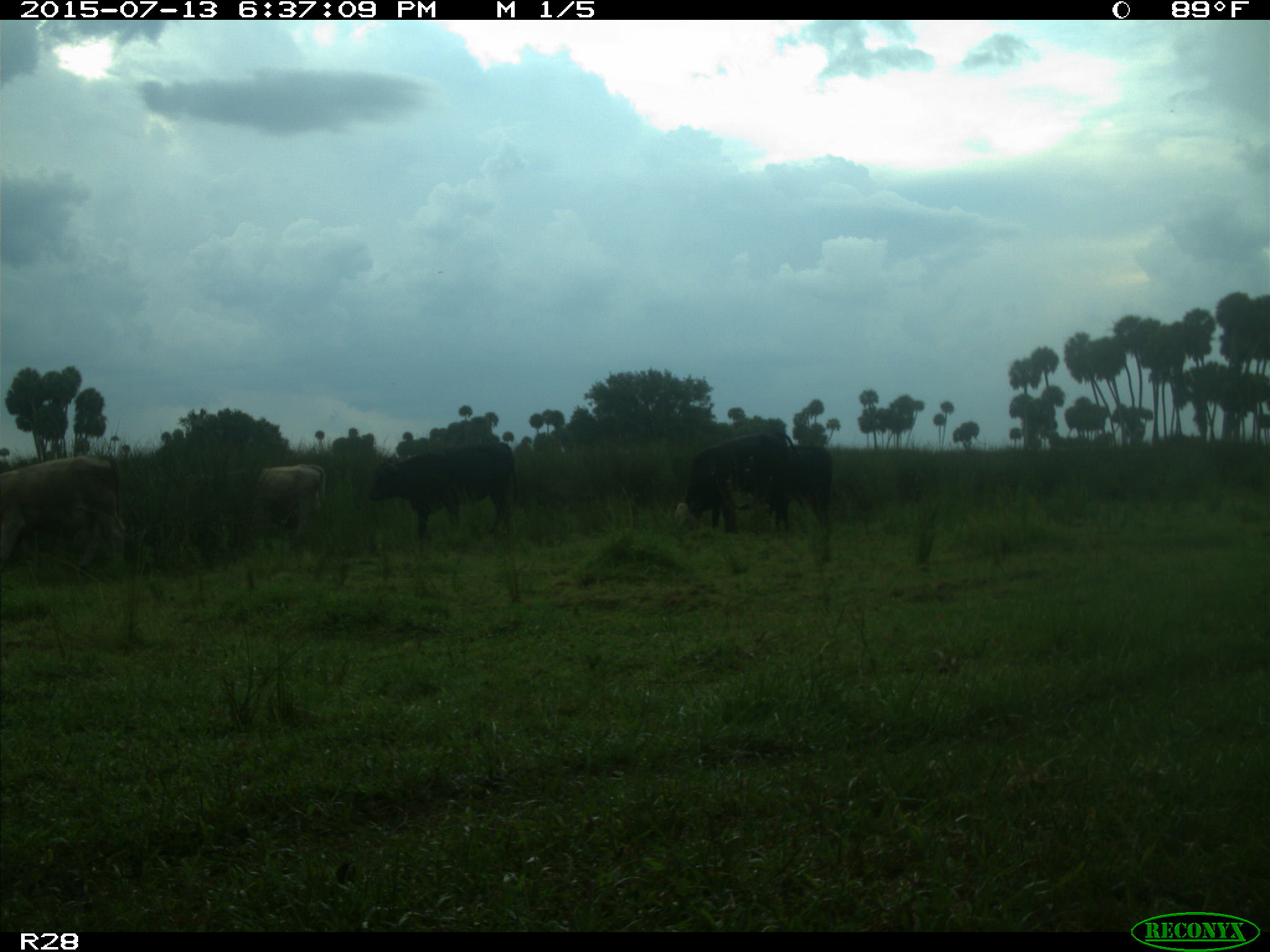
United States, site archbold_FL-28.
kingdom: Animalia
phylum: Chordata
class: Mammalia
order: Artiodactyla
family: Bovidae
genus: Bos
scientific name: Bos taurus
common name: domestic cow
Bos taurus (domestic cow).